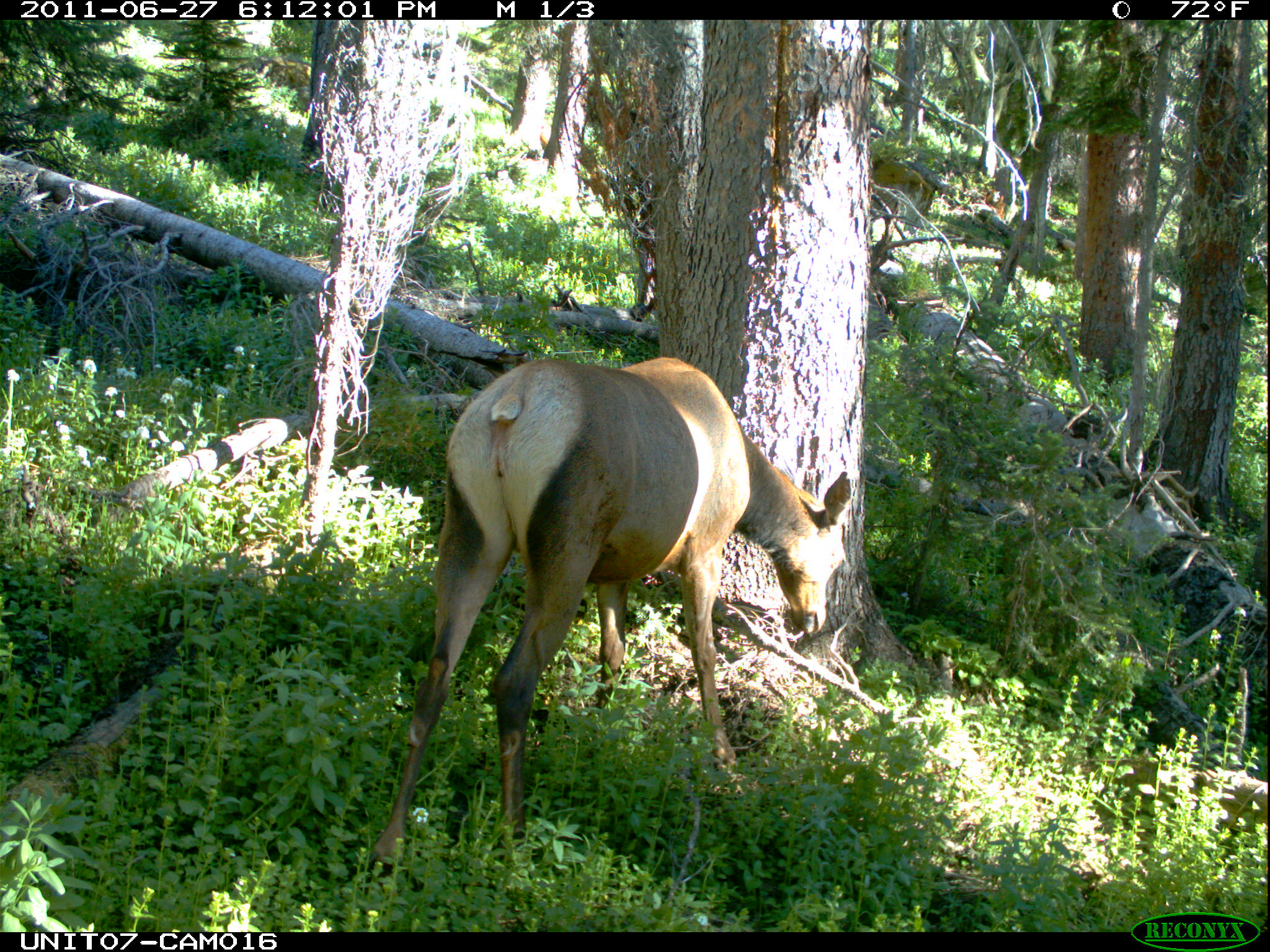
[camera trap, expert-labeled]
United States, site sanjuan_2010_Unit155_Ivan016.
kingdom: Animalia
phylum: Chordata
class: Mammalia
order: Artiodactyla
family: Cervidae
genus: Cervus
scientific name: Cervus elaphus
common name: red deer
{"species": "Cervus elaphus (red deer)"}